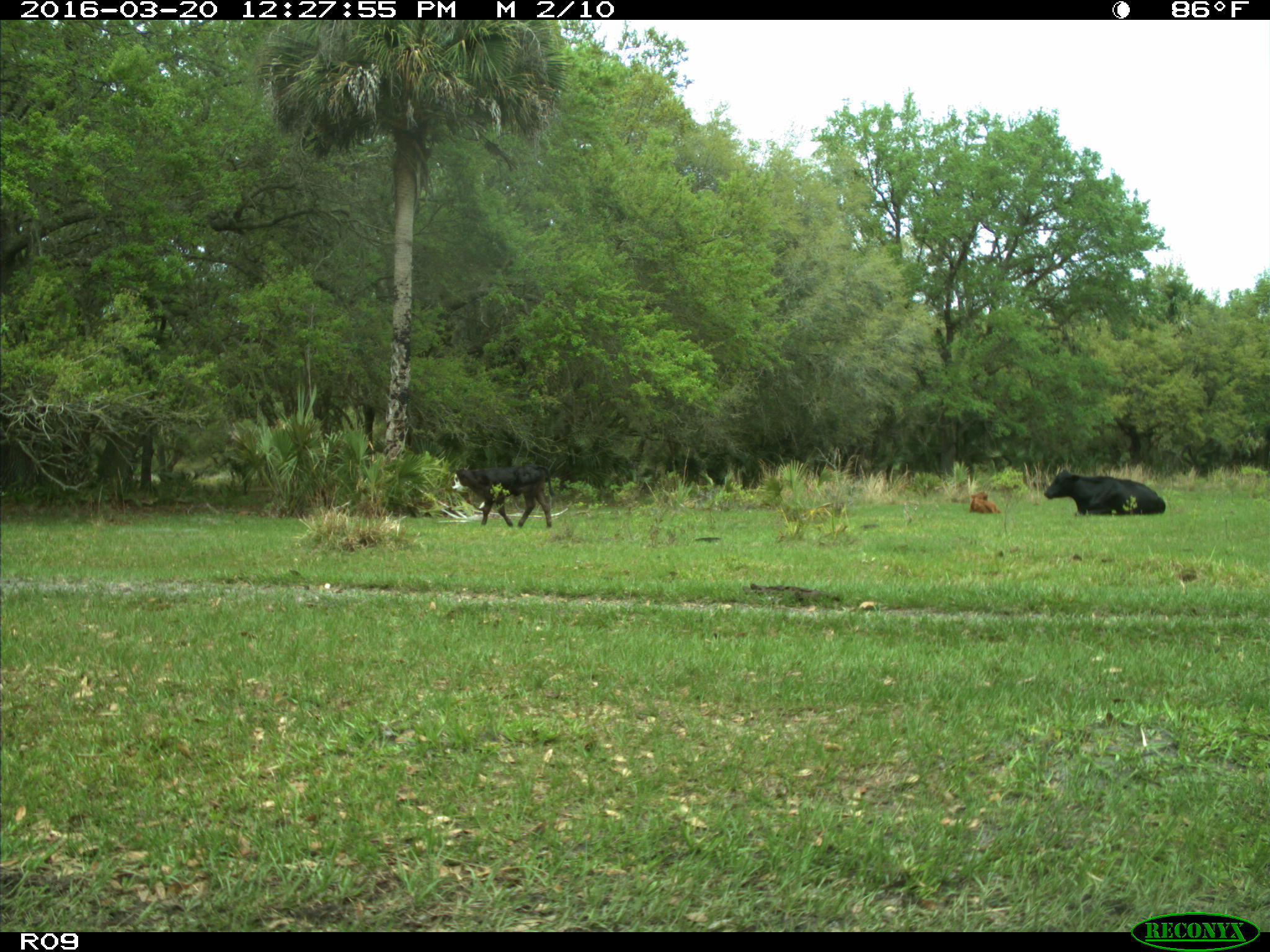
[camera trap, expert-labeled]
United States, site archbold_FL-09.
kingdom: Animalia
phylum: Chordata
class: Mammalia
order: Artiodactyla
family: Bovidae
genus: Bos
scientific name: Bos taurus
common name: domestic cow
Bos taurus (domestic cow).